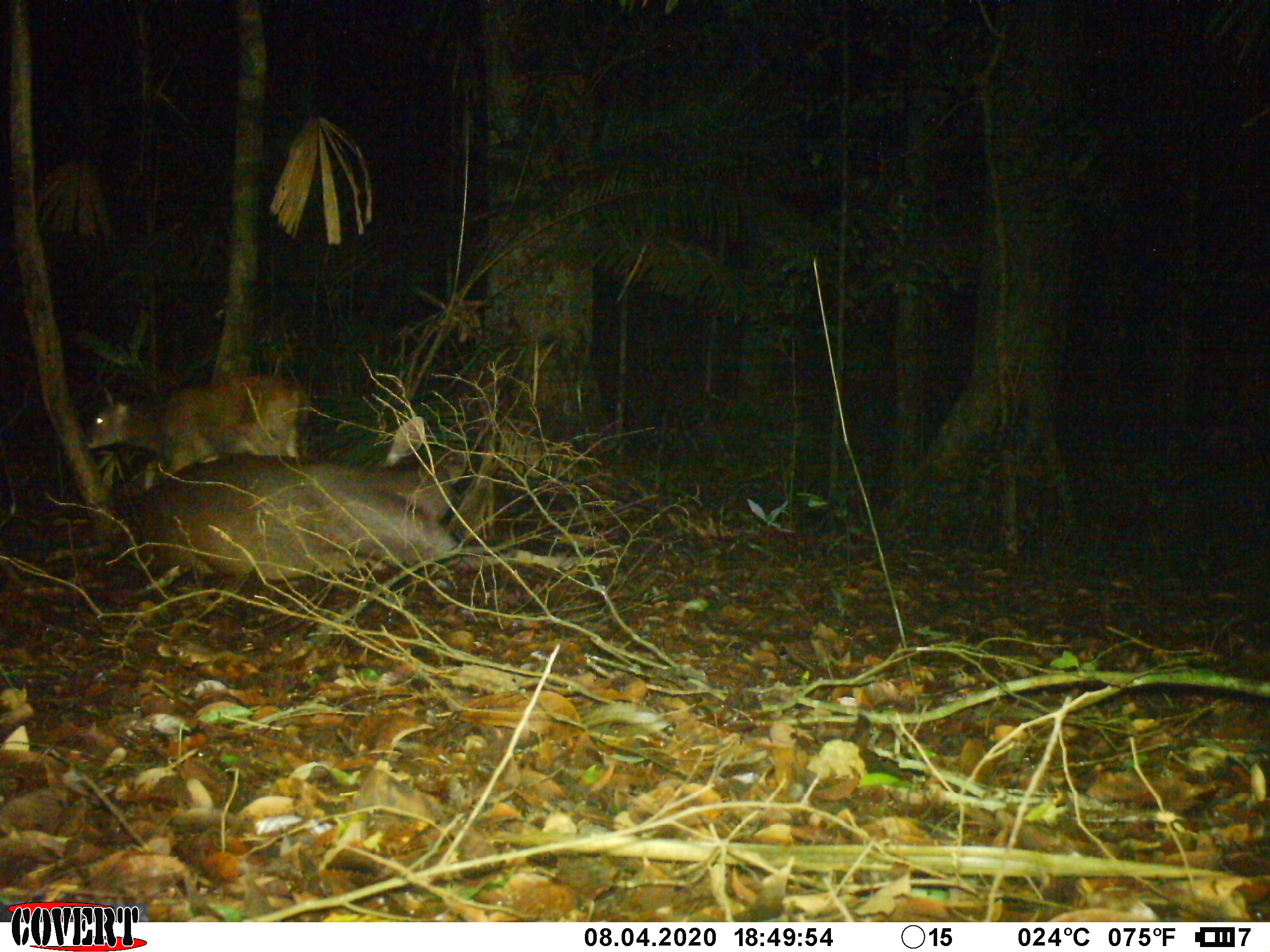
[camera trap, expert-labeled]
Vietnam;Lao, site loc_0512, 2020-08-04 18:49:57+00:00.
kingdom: Animalia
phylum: Chordata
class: Mammalia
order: Artiodactyla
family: Cervidae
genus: Rusa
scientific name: Rusa unicolor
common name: sambar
Sambar (Rusa unicolor). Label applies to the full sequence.